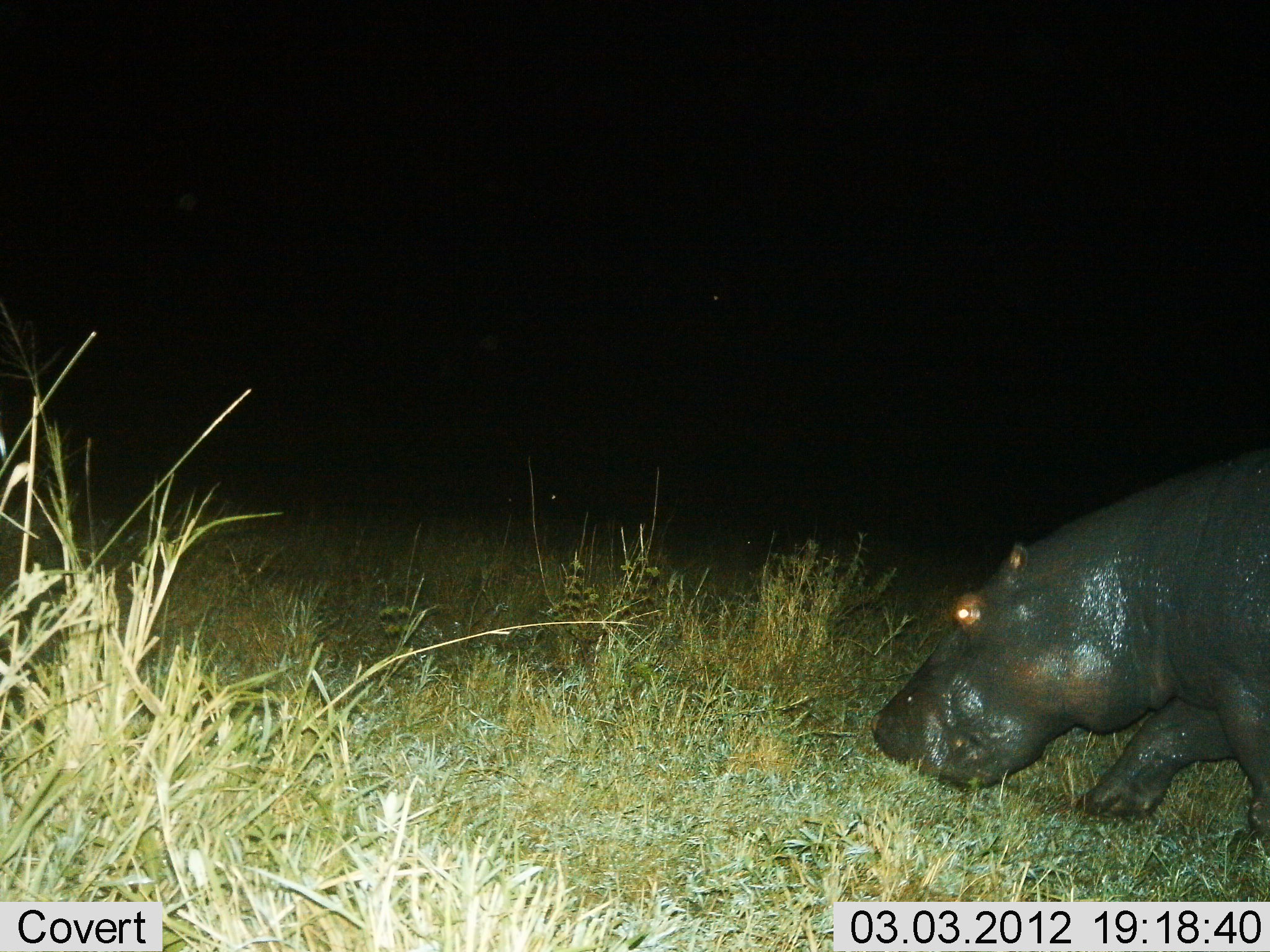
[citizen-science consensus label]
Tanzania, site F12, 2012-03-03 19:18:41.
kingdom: Animalia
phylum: Chordata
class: Mammalia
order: Artiodactyla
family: Hippopotamidae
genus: Hippopotamus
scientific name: Hippopotamus amphibius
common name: hippopotamus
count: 1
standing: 0%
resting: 0%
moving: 86%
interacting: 0%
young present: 0%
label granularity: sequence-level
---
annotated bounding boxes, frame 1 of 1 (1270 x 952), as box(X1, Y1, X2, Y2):
animal: box(868, 448, 1270, 861)